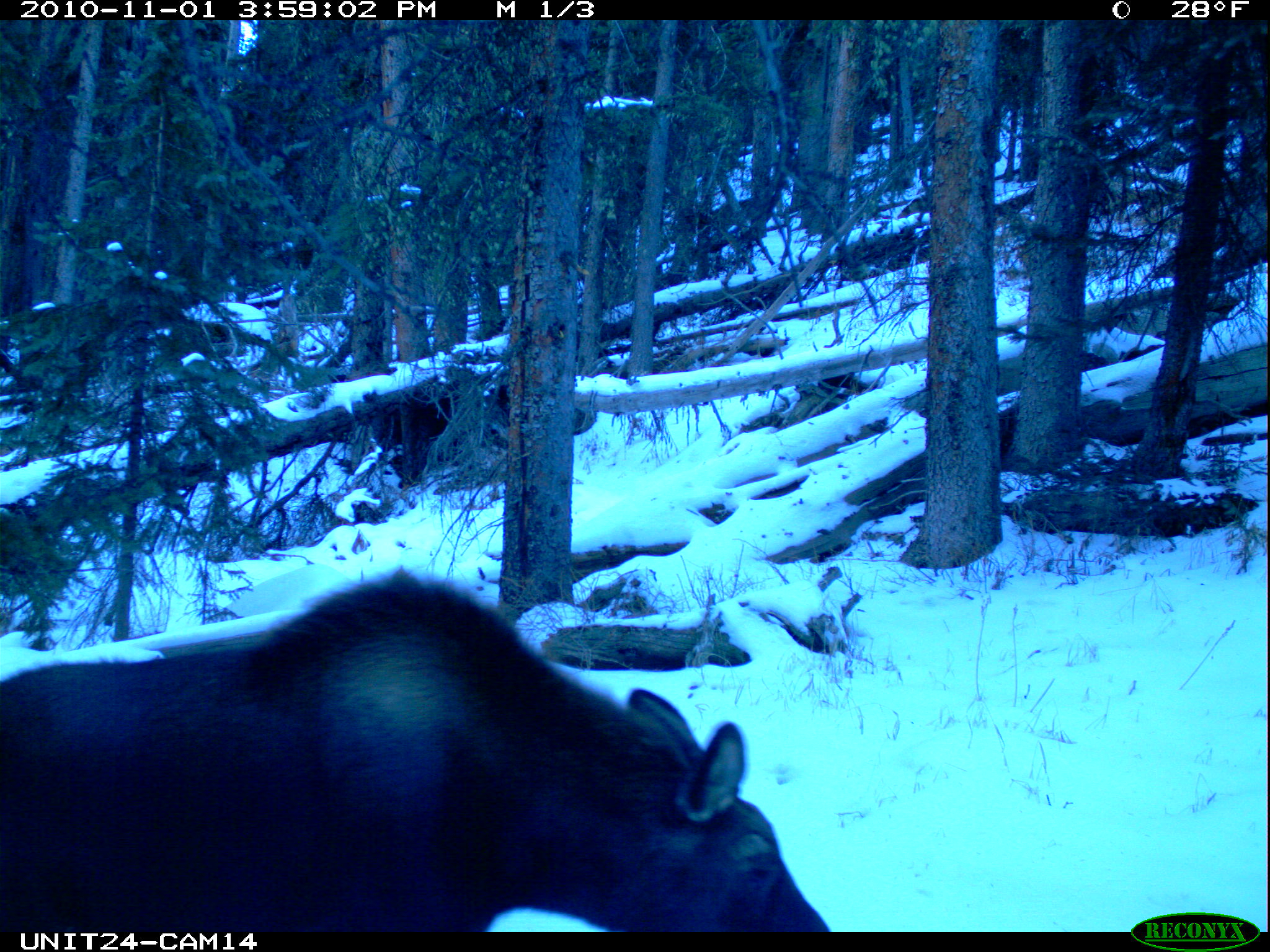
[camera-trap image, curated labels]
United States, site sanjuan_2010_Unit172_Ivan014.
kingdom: Animalia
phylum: Chordata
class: Mammalia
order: Artiodactyla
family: Cervidae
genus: Alces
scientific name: Alces alces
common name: moose